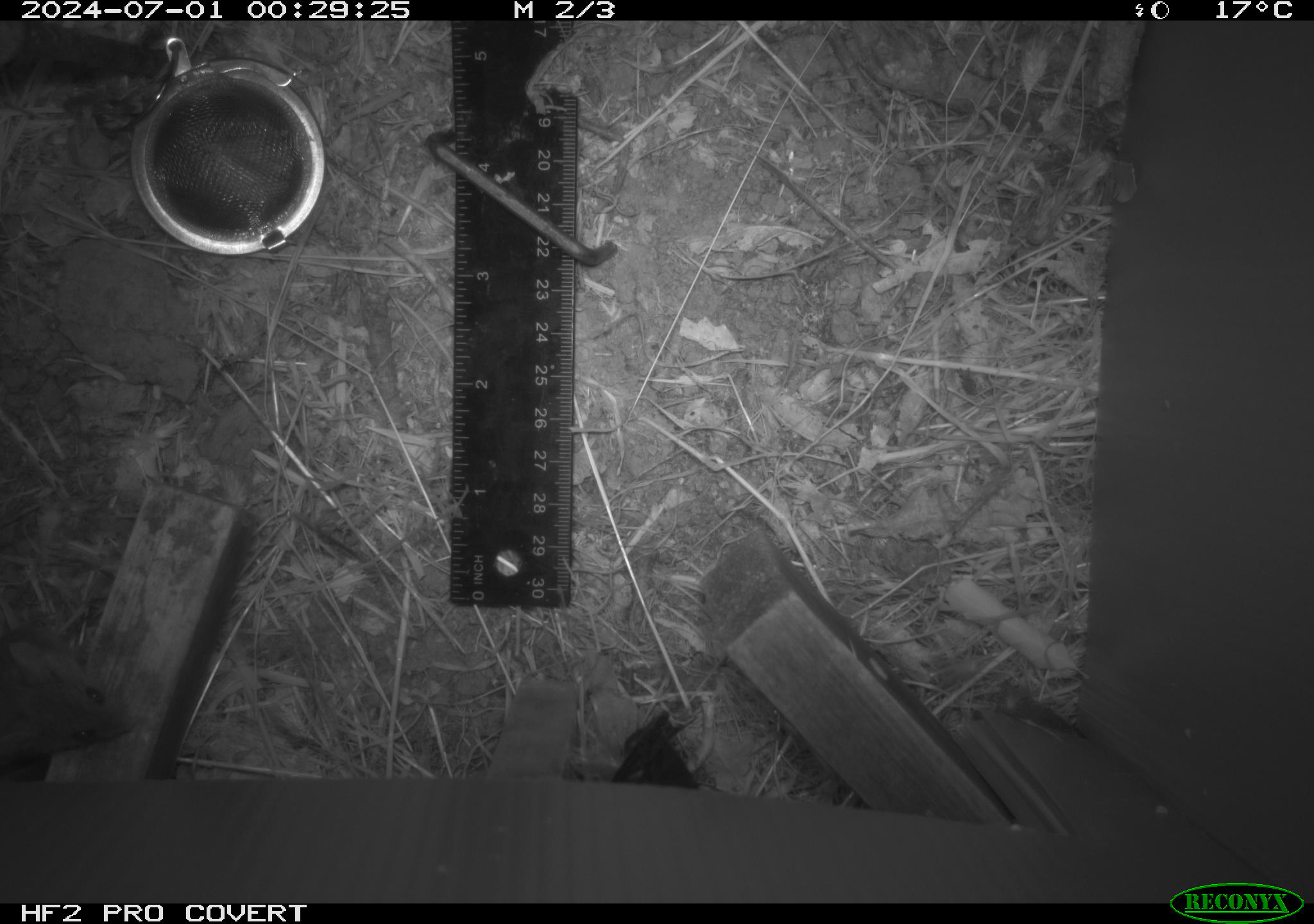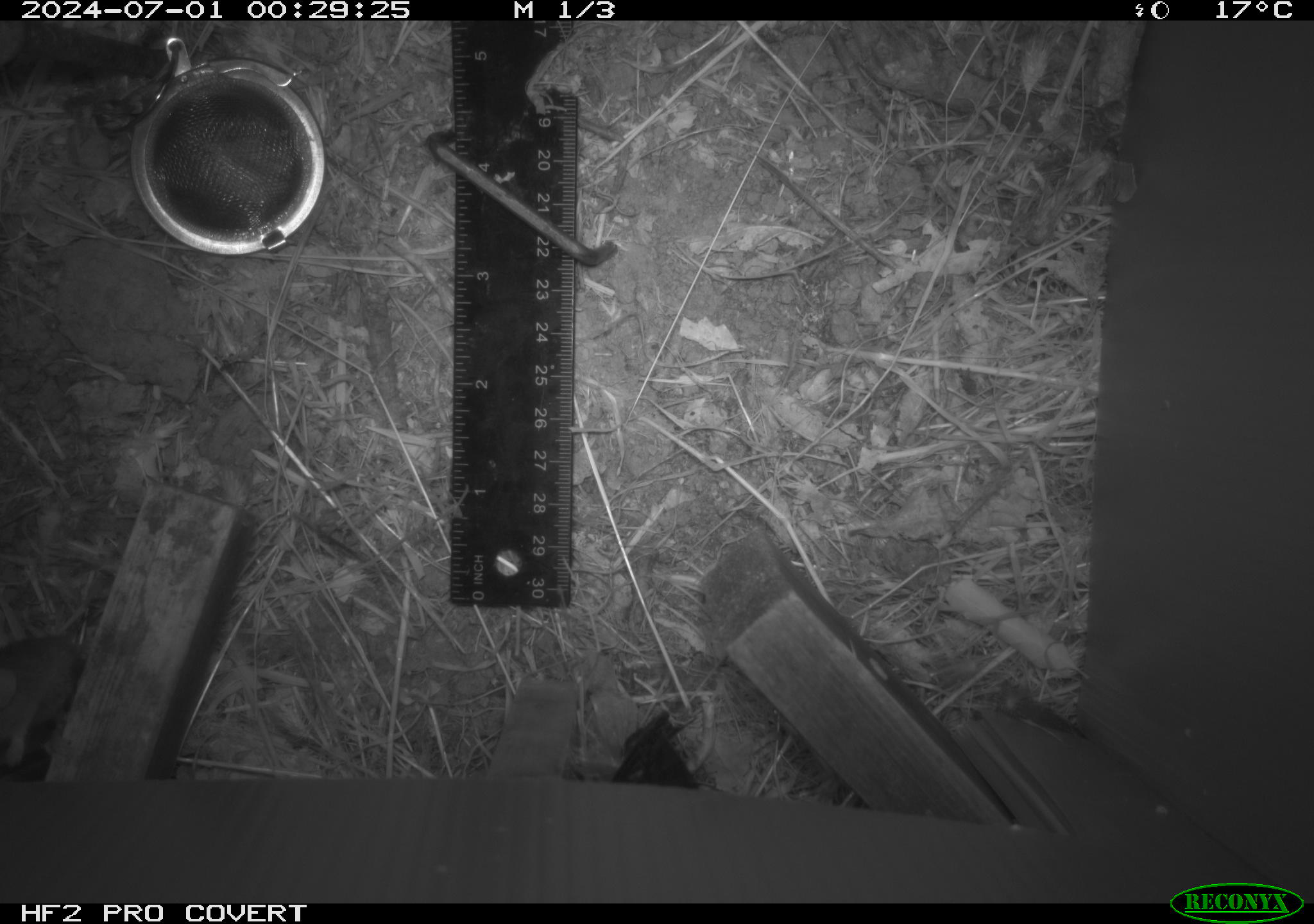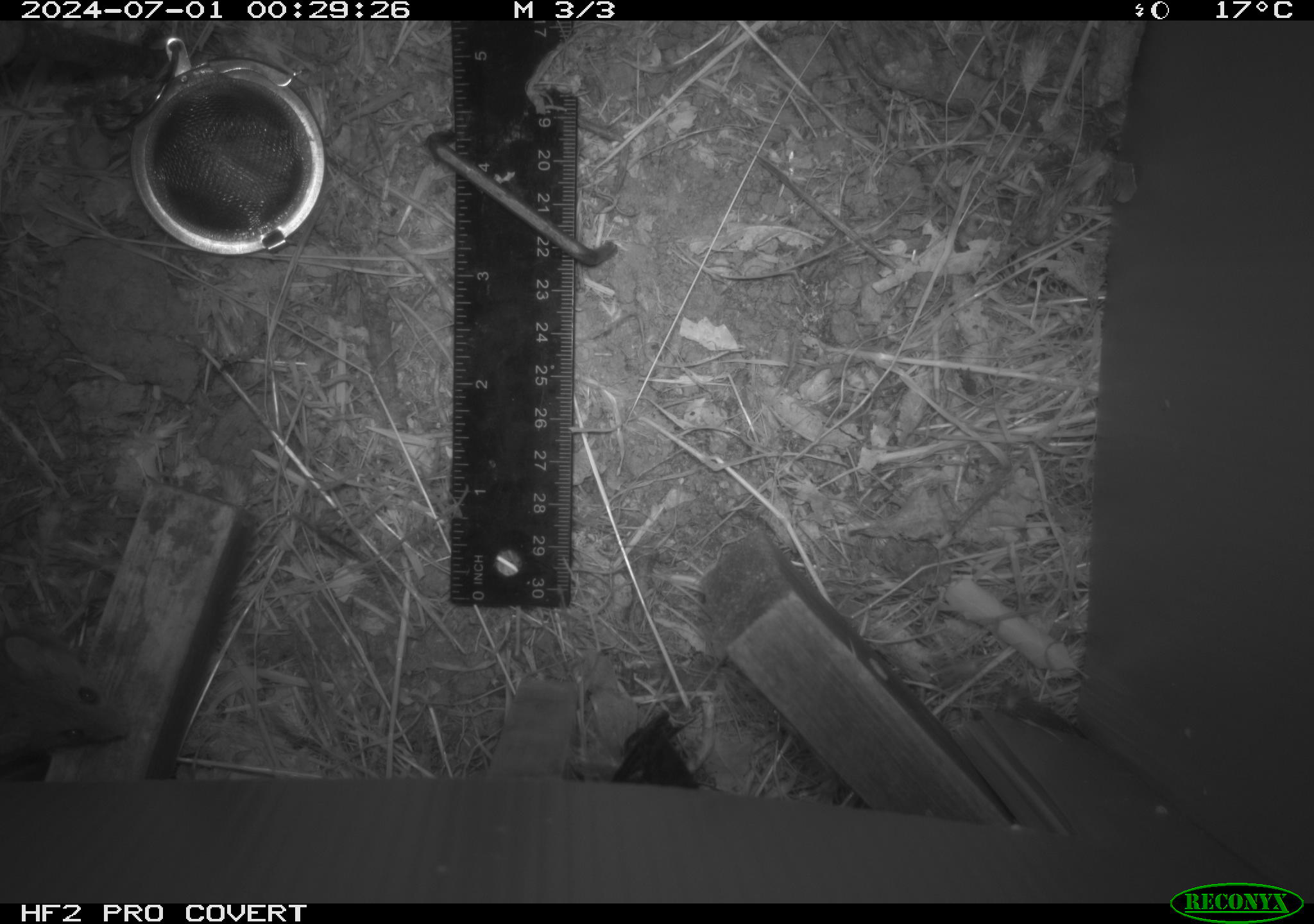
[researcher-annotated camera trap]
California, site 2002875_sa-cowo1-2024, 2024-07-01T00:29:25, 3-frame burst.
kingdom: Animalia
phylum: Chordata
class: Mammalia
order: Rodentia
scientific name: Rodentia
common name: mouse species